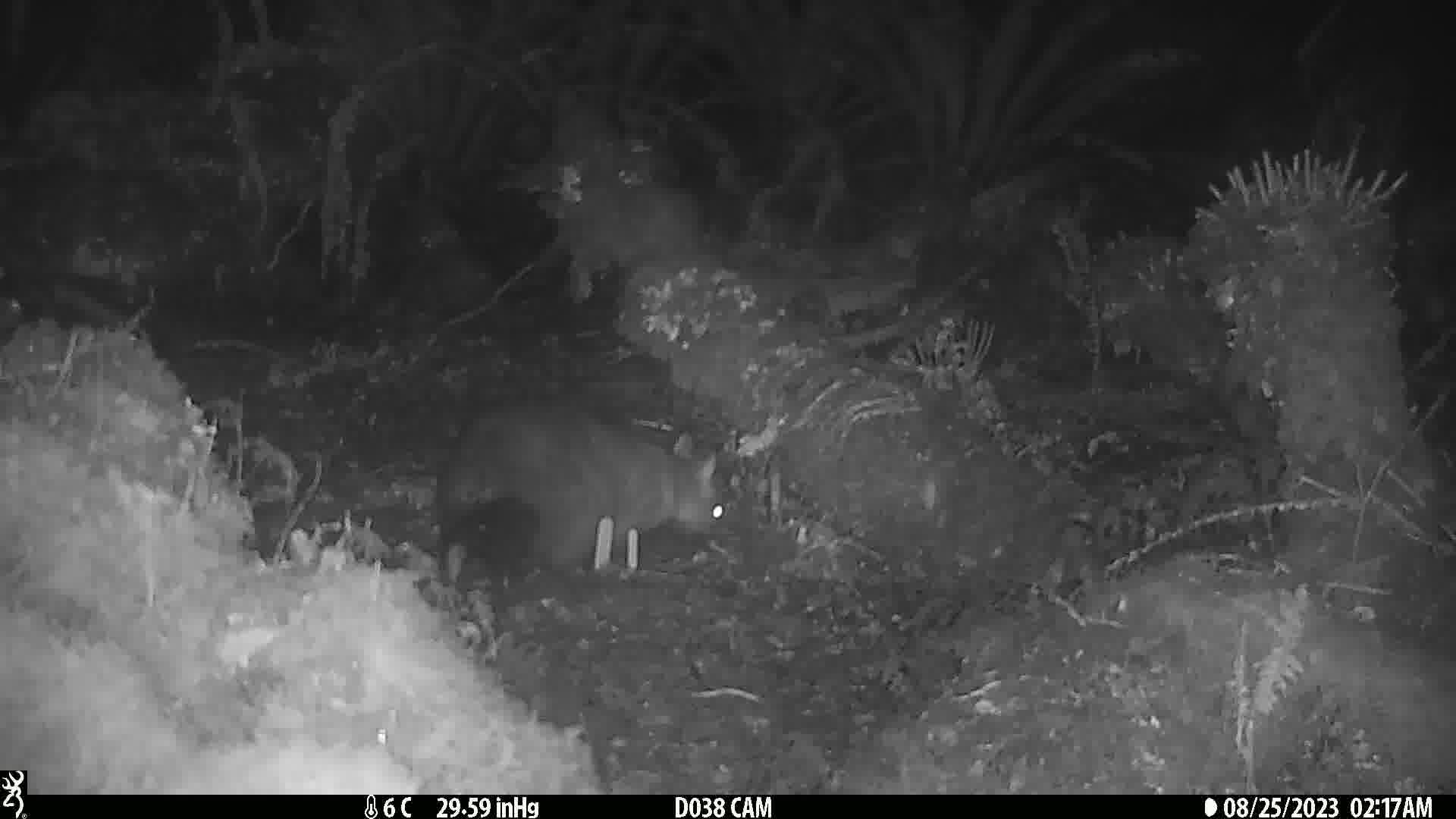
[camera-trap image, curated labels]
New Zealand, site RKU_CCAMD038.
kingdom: Animalia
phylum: Chordata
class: Mammalia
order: Diprotodontia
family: Phalangeridae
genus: Trichosurus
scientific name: Trichosurus vulpecula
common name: common brushtail possum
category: possum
Possum (common brushtail possum) (Trichosurus vulpecula).